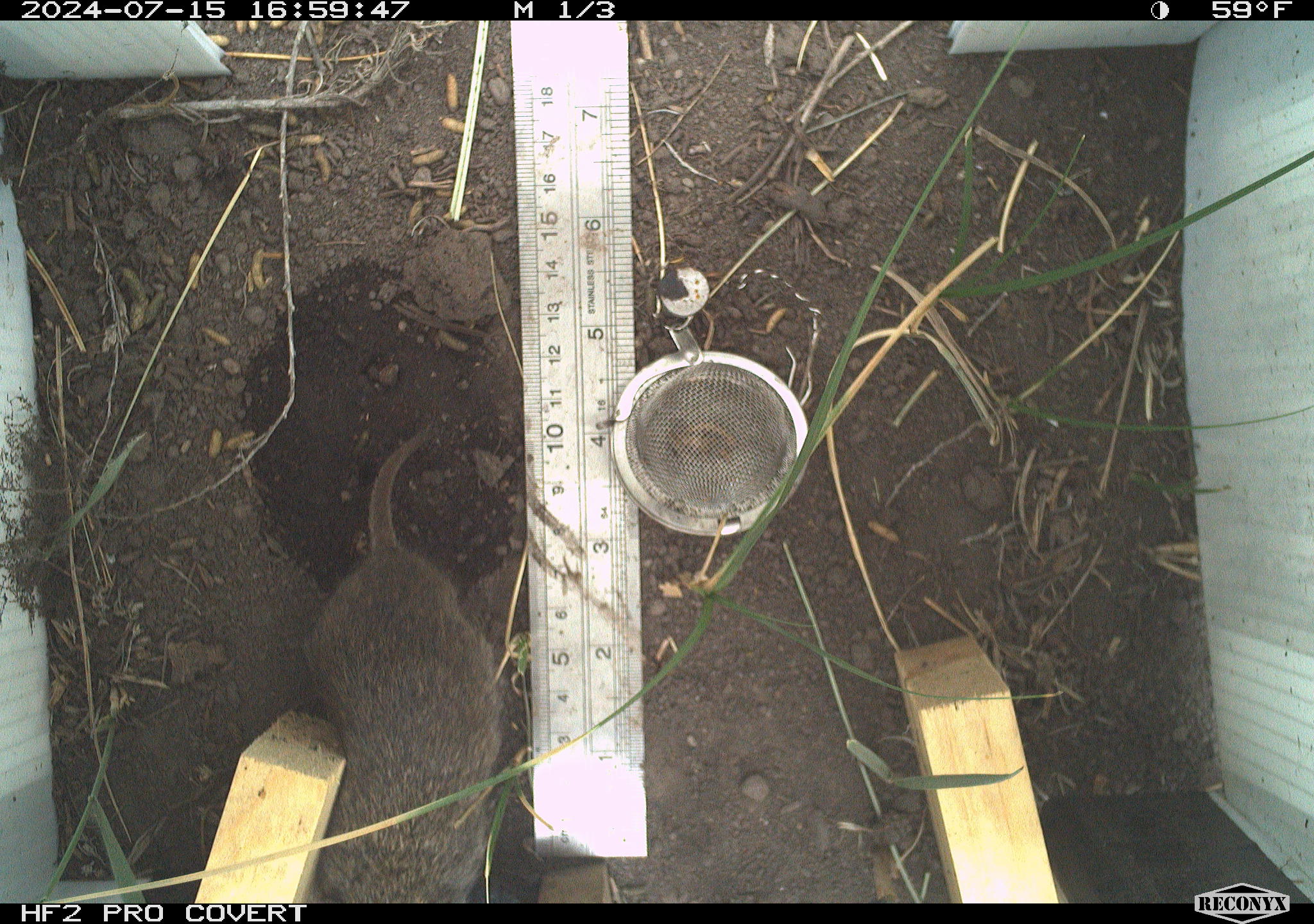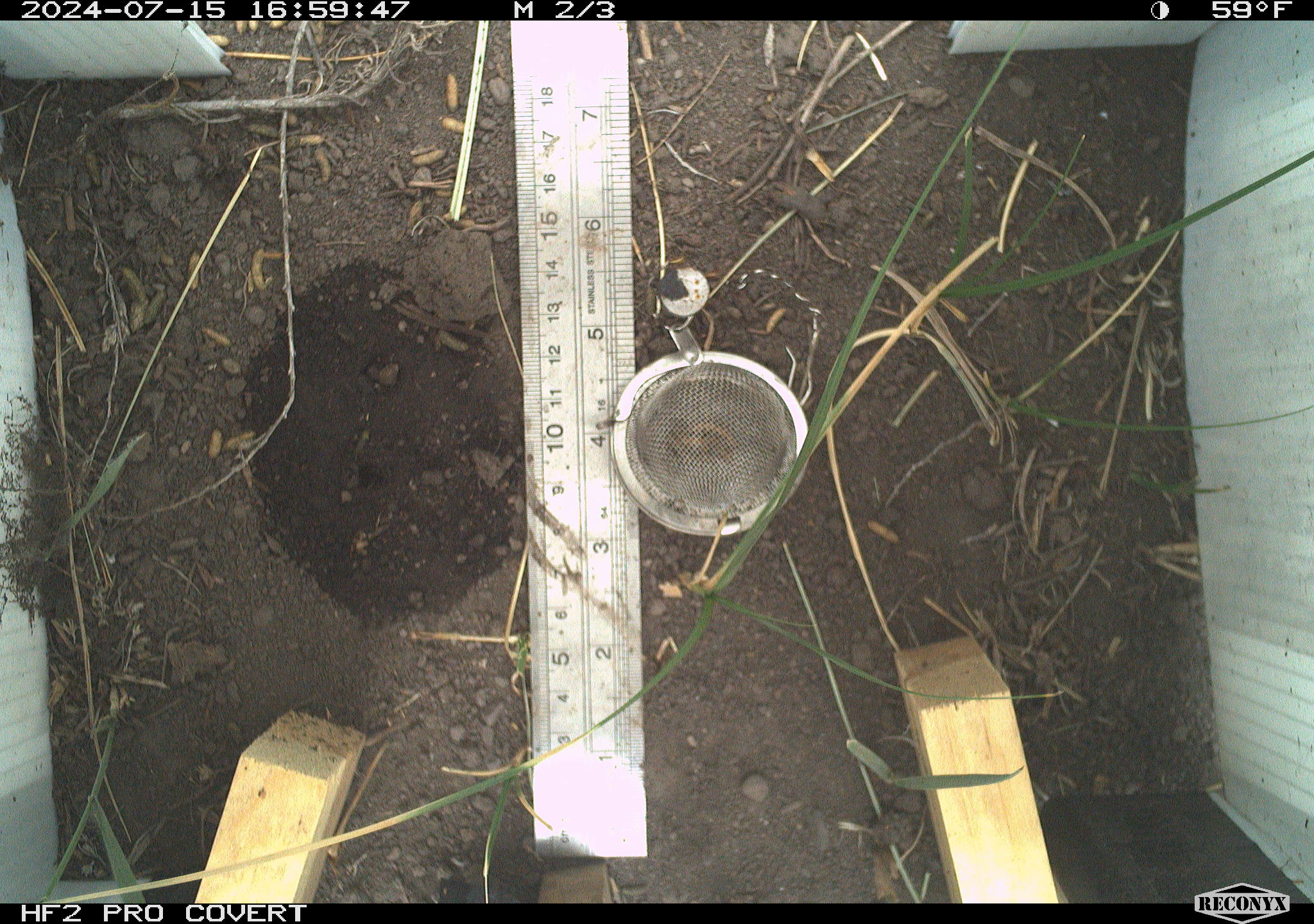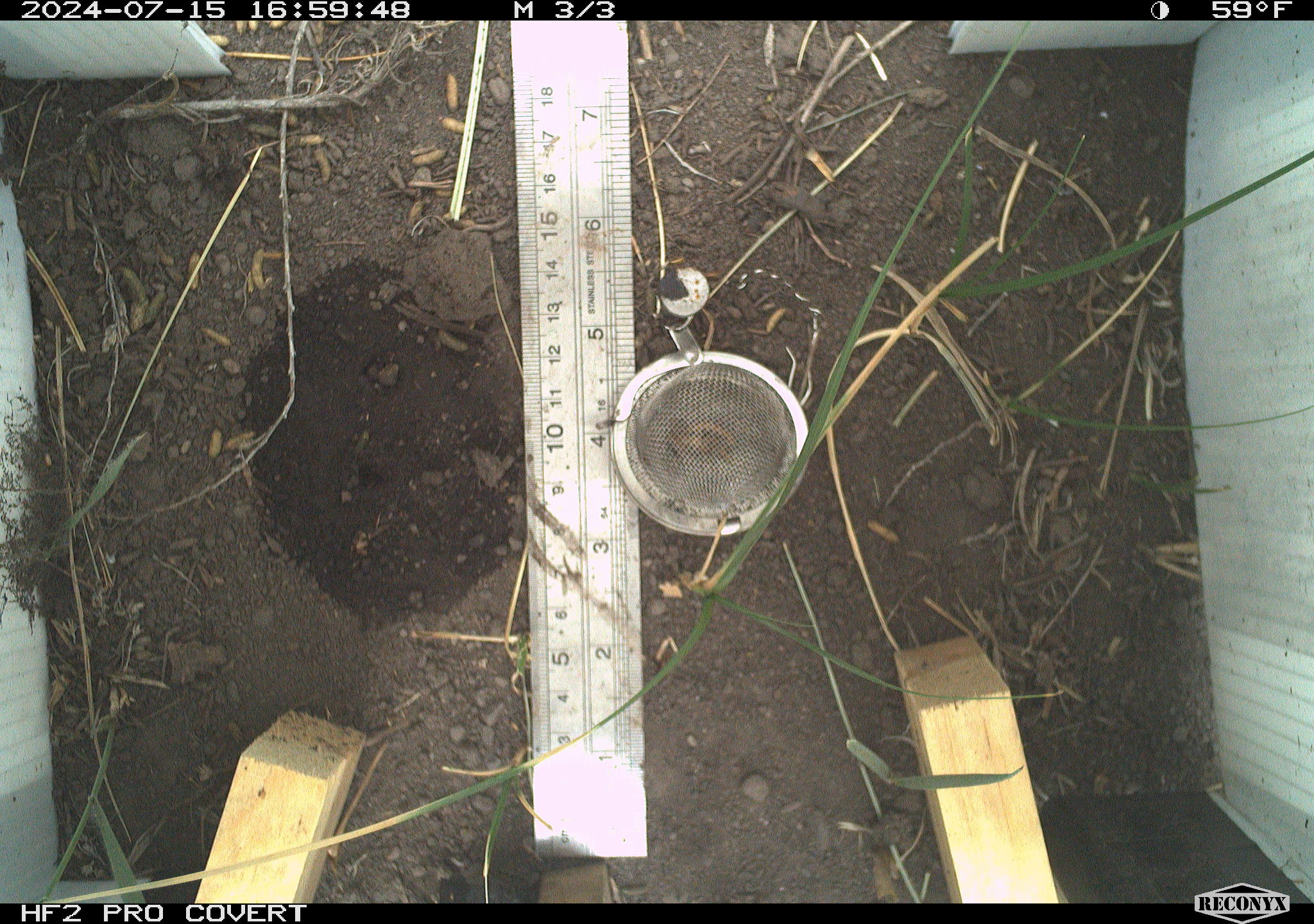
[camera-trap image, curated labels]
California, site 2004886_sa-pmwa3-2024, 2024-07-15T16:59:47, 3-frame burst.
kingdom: Animalia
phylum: Chordata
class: Mammalia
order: Rodentia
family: Cricetidae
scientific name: Arvicolinae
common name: voles, lemmings, and muskrats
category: arvicolinae subfamily